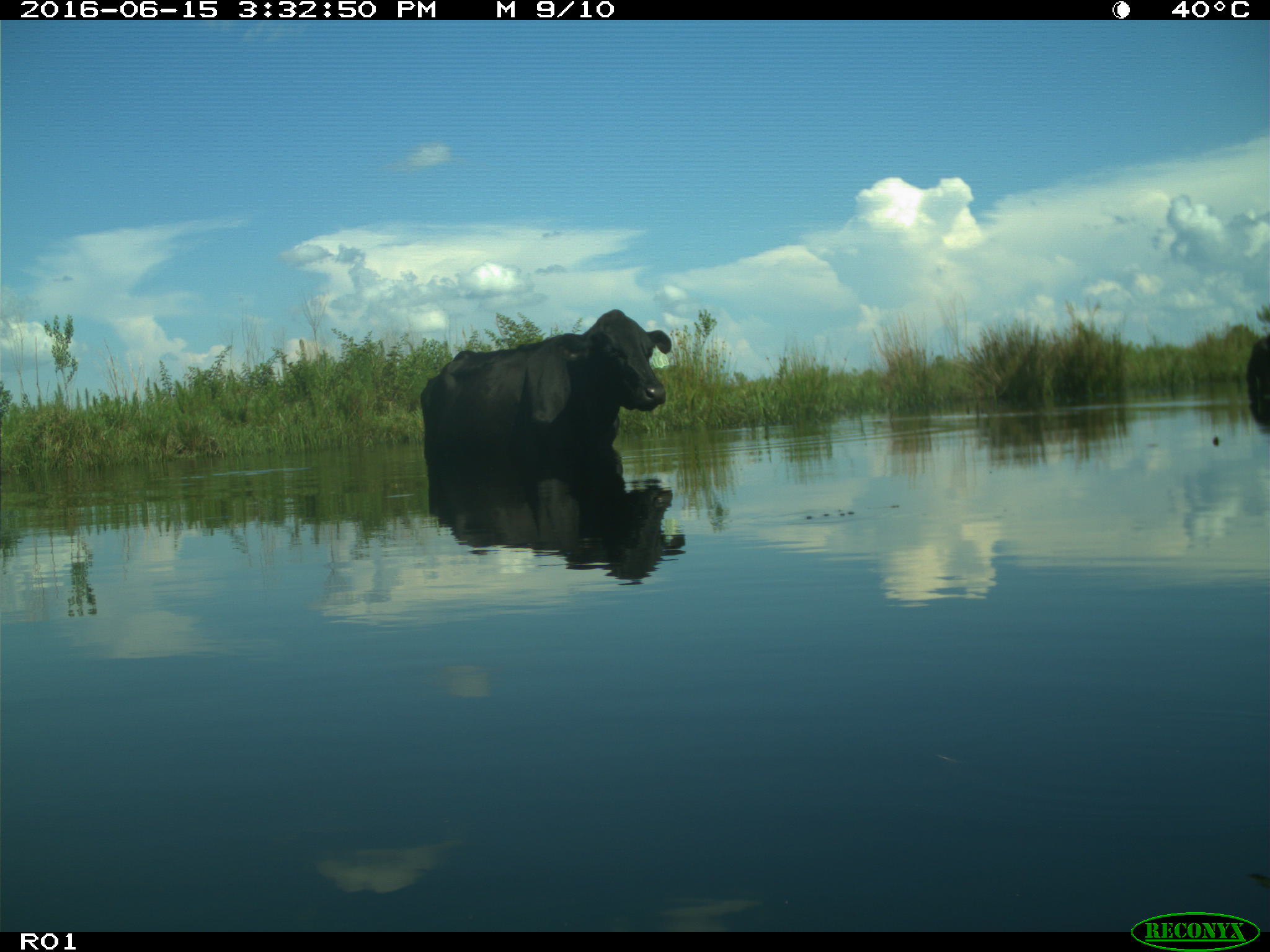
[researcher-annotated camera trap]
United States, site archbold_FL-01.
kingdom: Animalia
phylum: Chordata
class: Mammalia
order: Artiodactyla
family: Bovidae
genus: Bos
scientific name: Bos taurus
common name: domestic cow